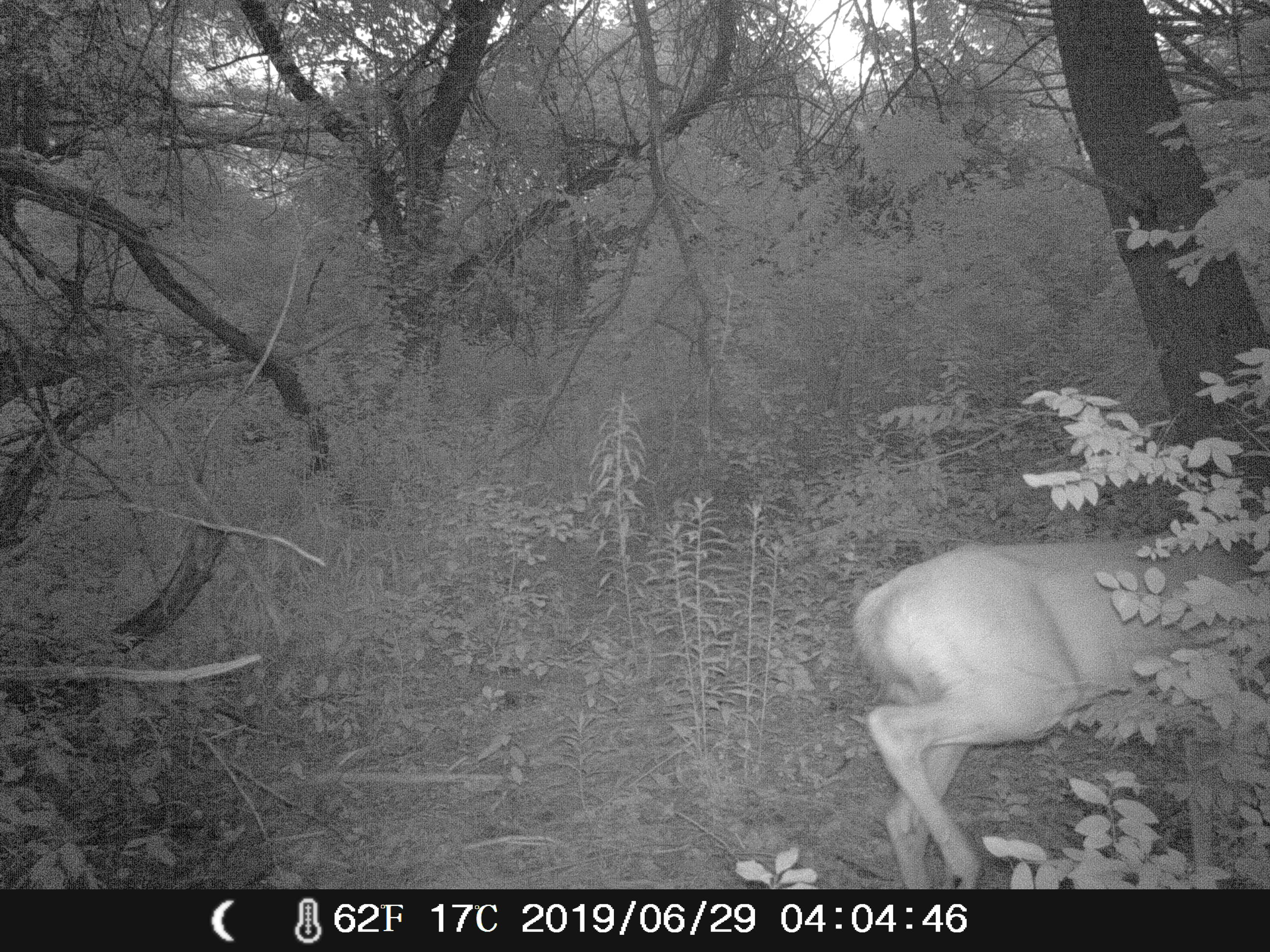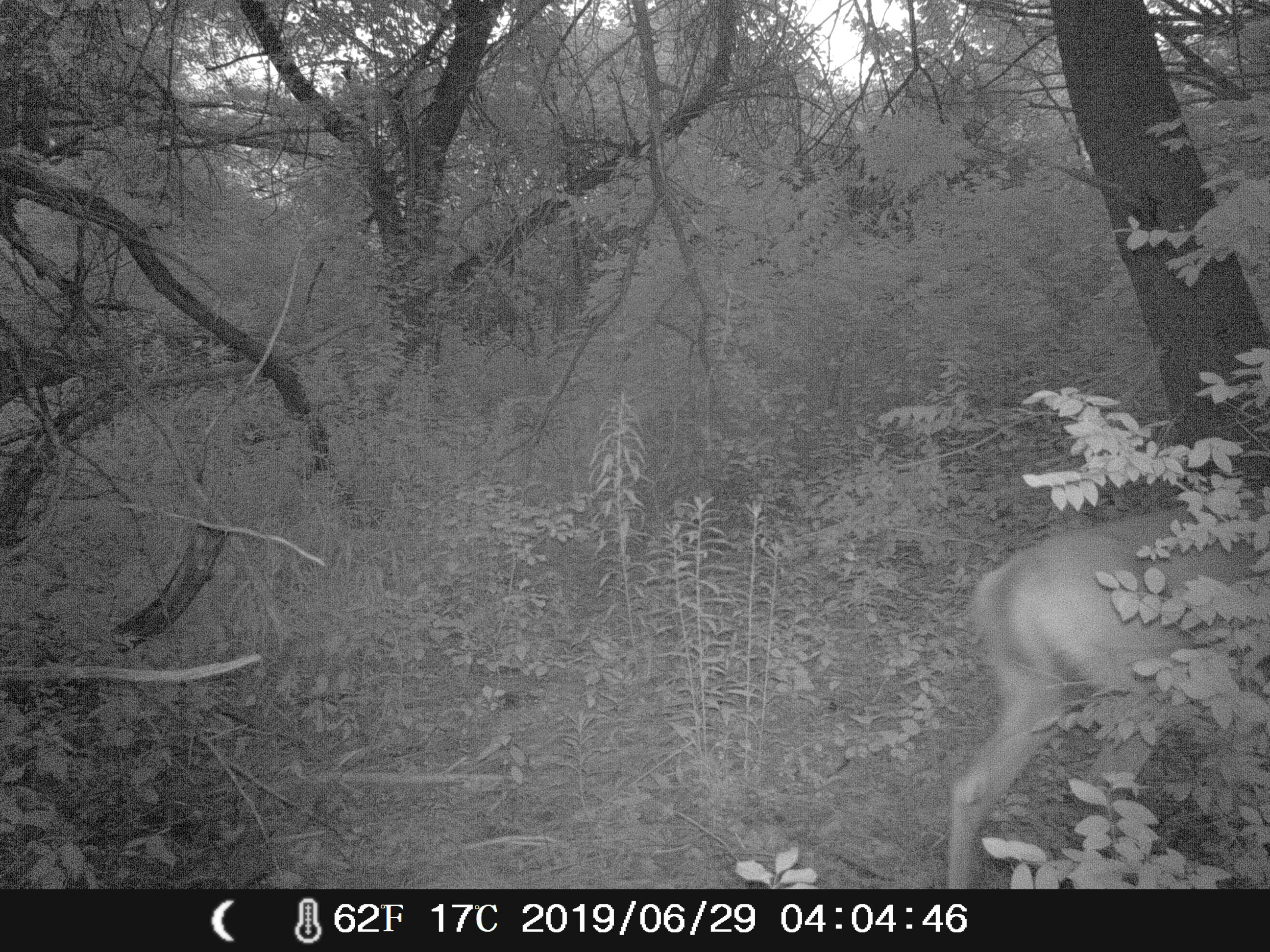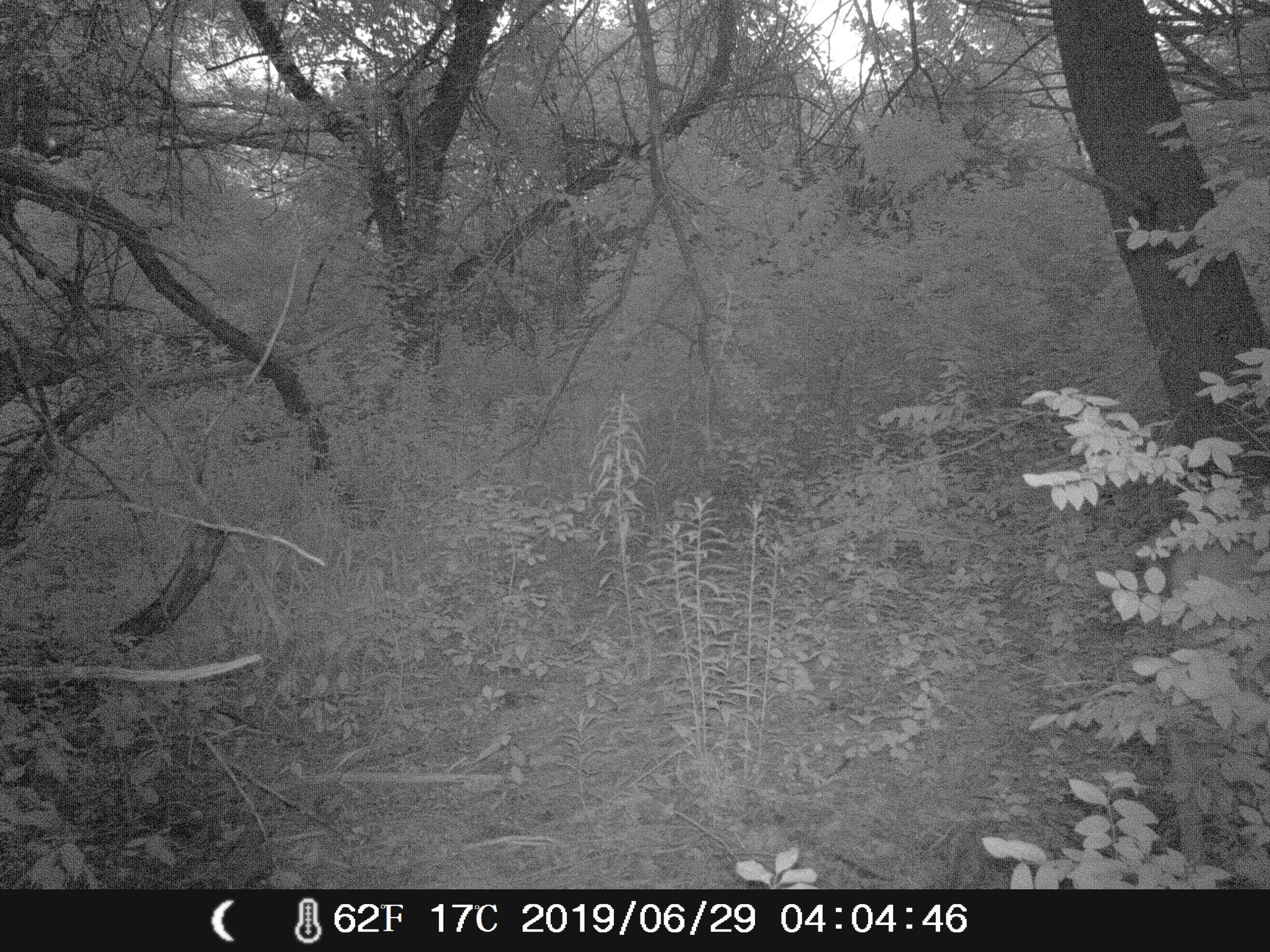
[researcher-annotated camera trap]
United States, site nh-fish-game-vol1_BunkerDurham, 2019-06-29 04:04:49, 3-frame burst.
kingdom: Animalia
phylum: Chordata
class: Mammalia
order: Artiodactyla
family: Cervidae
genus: Odocoileus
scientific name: Odocoileus virginianus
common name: white-tailed deer